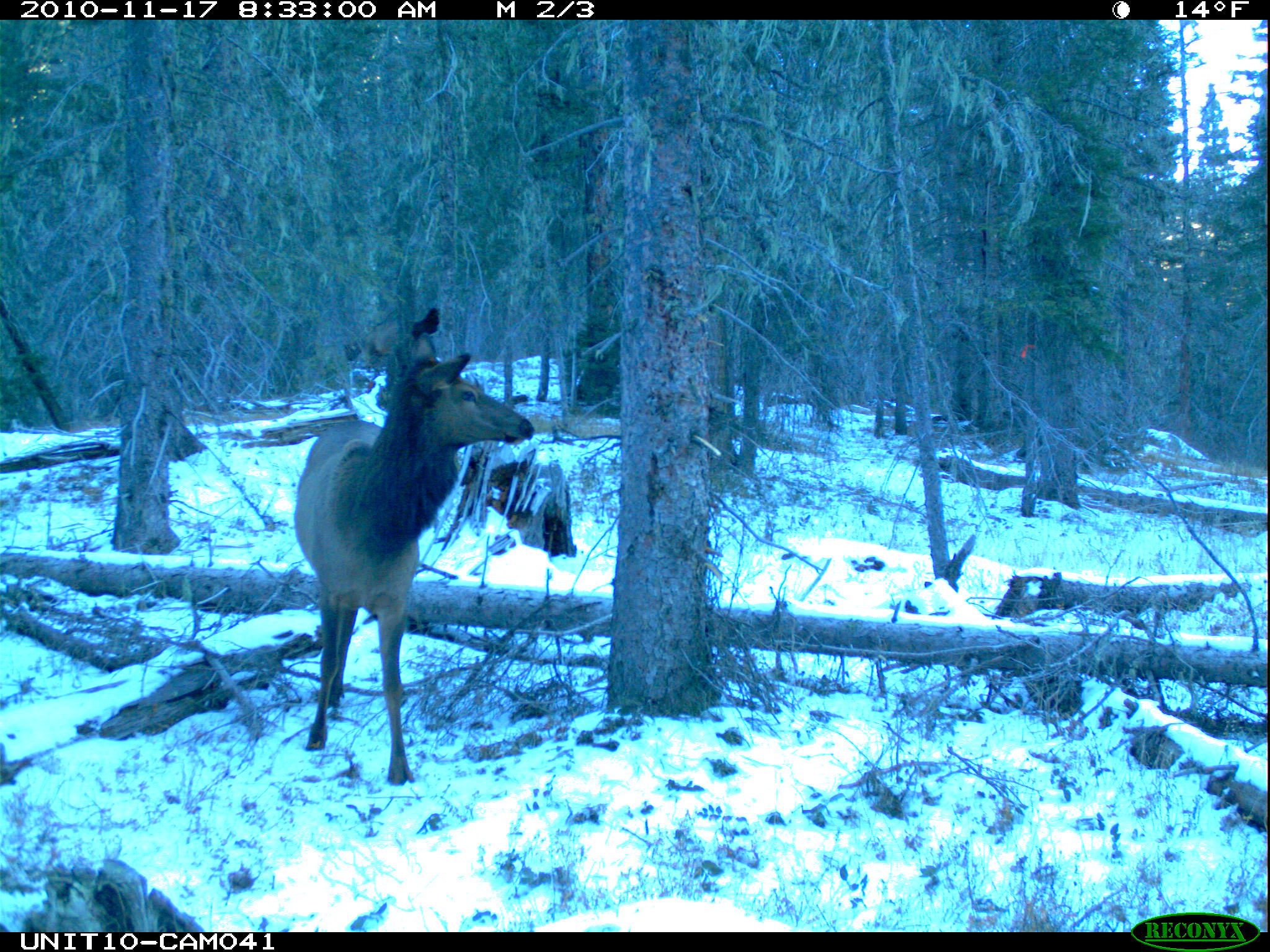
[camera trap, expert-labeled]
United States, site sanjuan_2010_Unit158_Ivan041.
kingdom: Animalia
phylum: Chordata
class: Mammalia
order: Artiodactyla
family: Cervidae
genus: Cervus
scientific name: Cervus elaphus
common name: red deer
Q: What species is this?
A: Cervus elaphus (red deer).